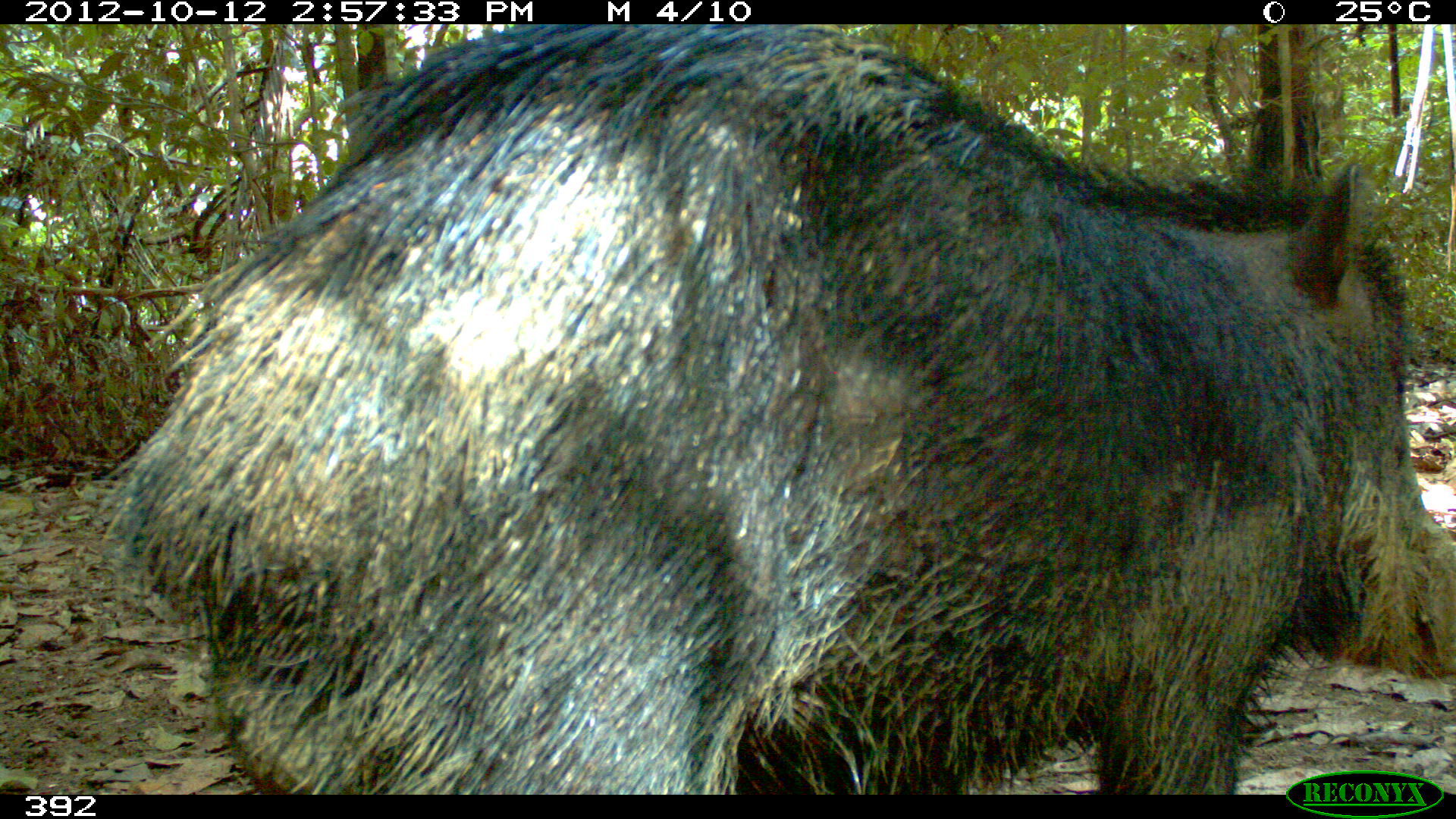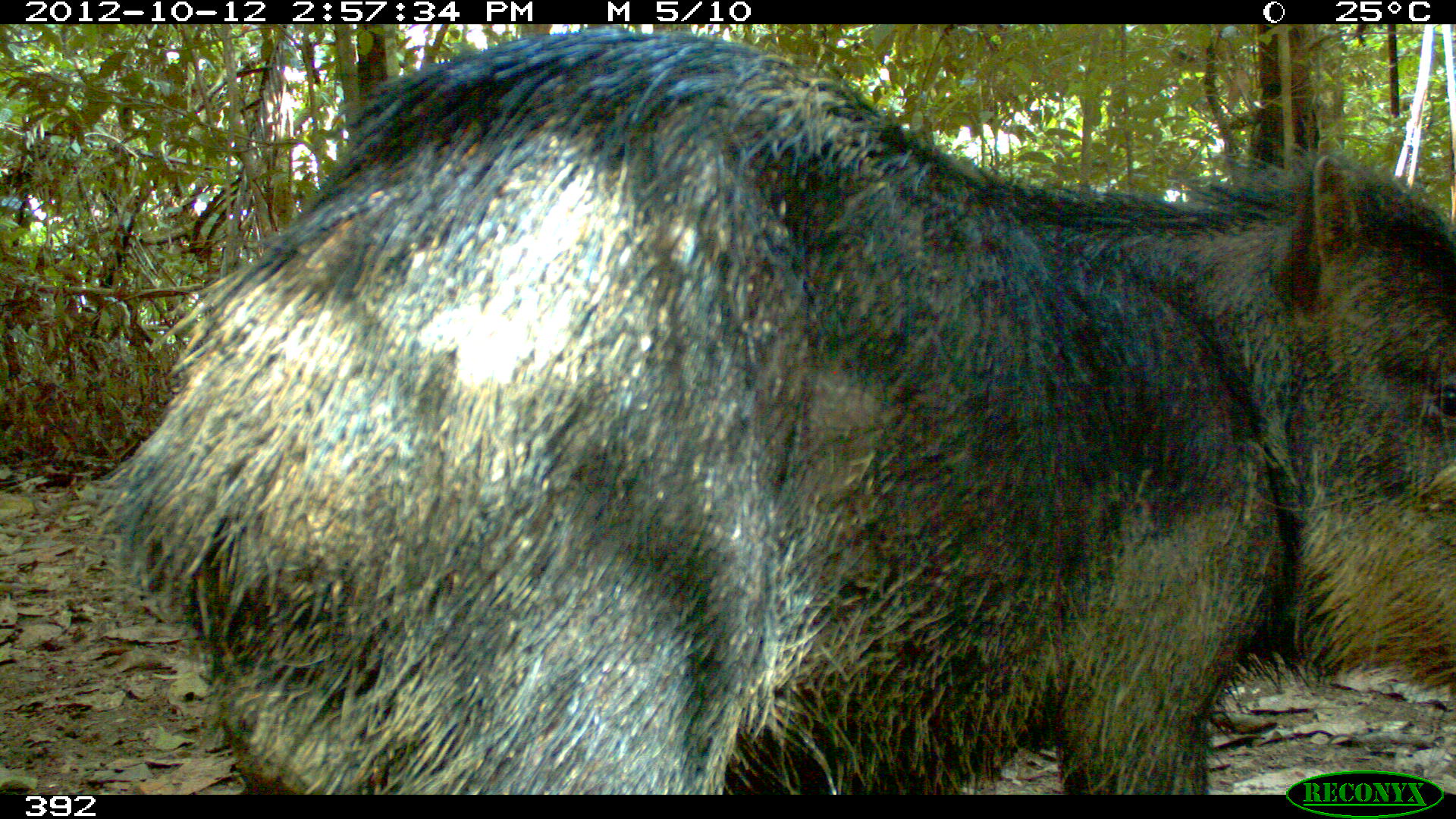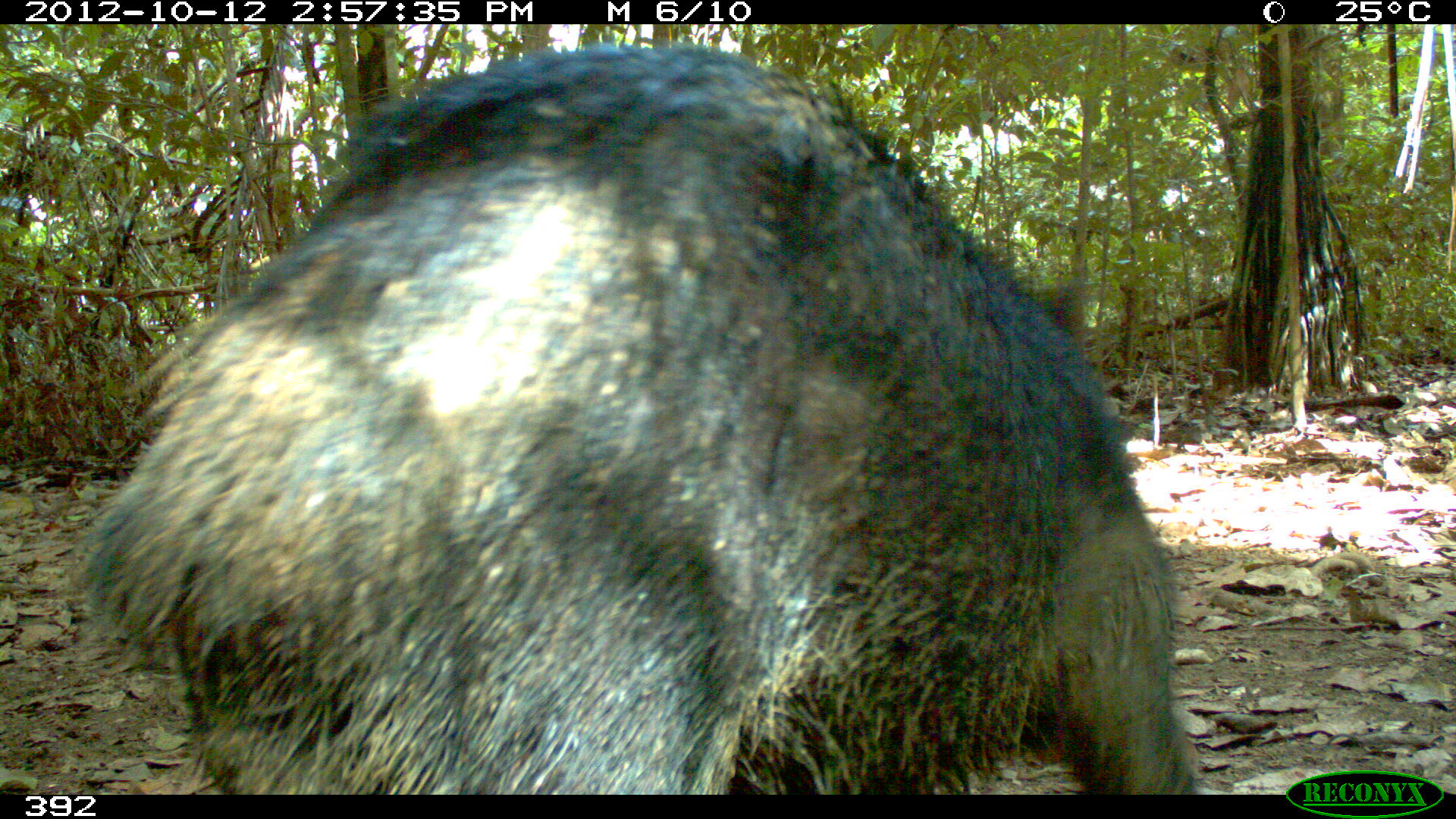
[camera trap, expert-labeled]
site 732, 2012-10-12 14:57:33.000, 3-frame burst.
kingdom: Animalia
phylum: Chordata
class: Mammalia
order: Artiodactyla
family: Tayassuidae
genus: Tayassu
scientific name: Tayassu pecari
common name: white-lipped peccary